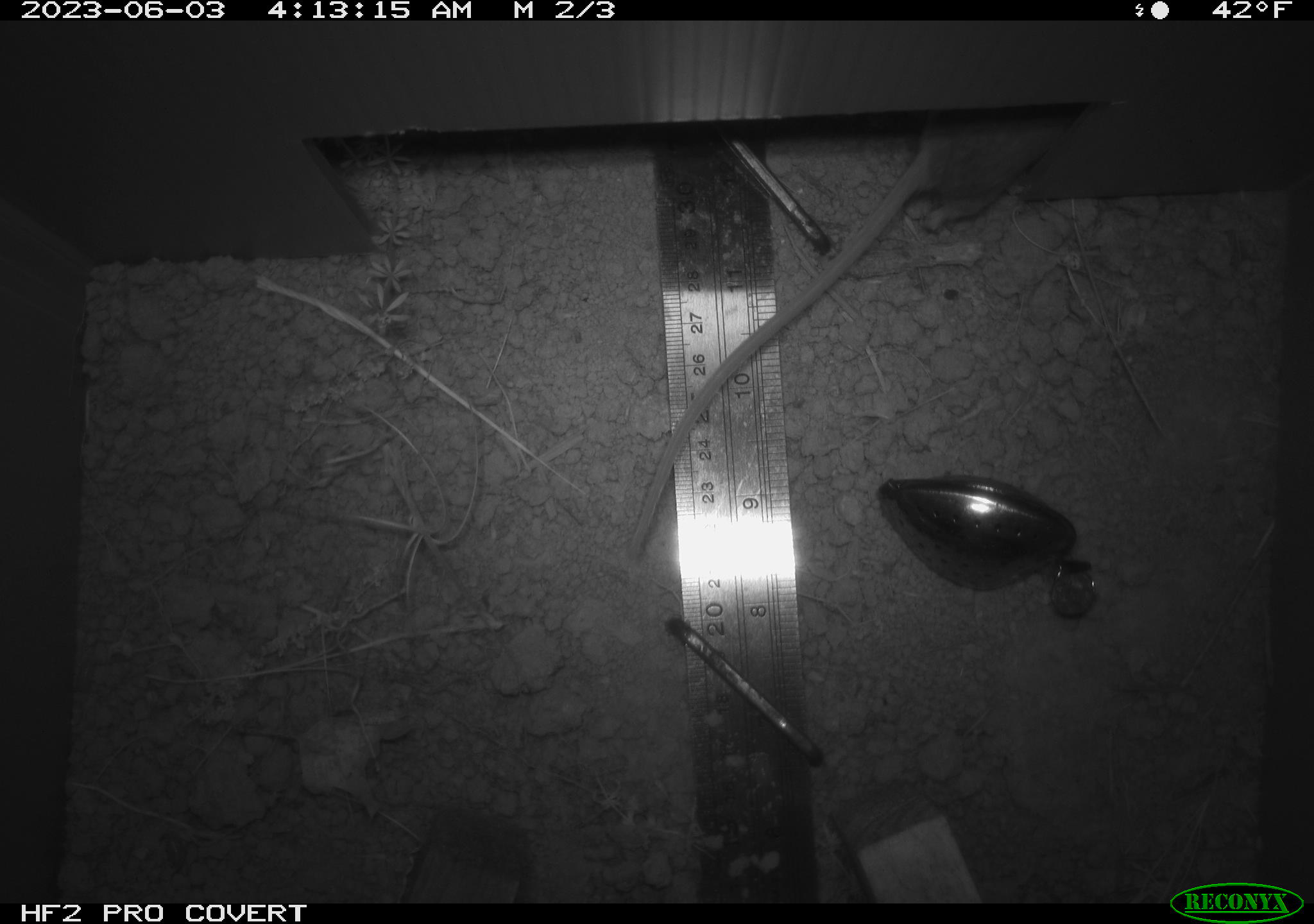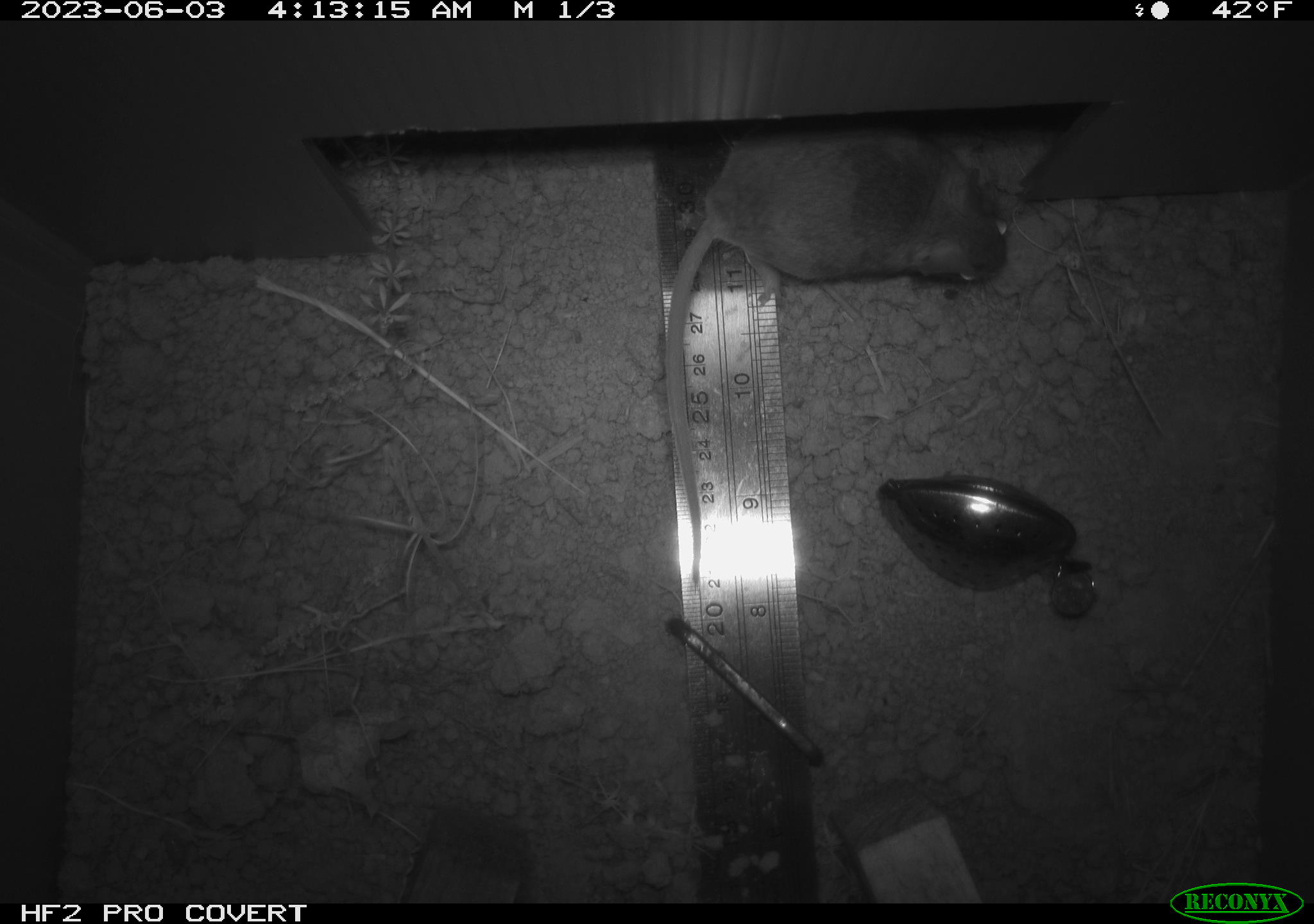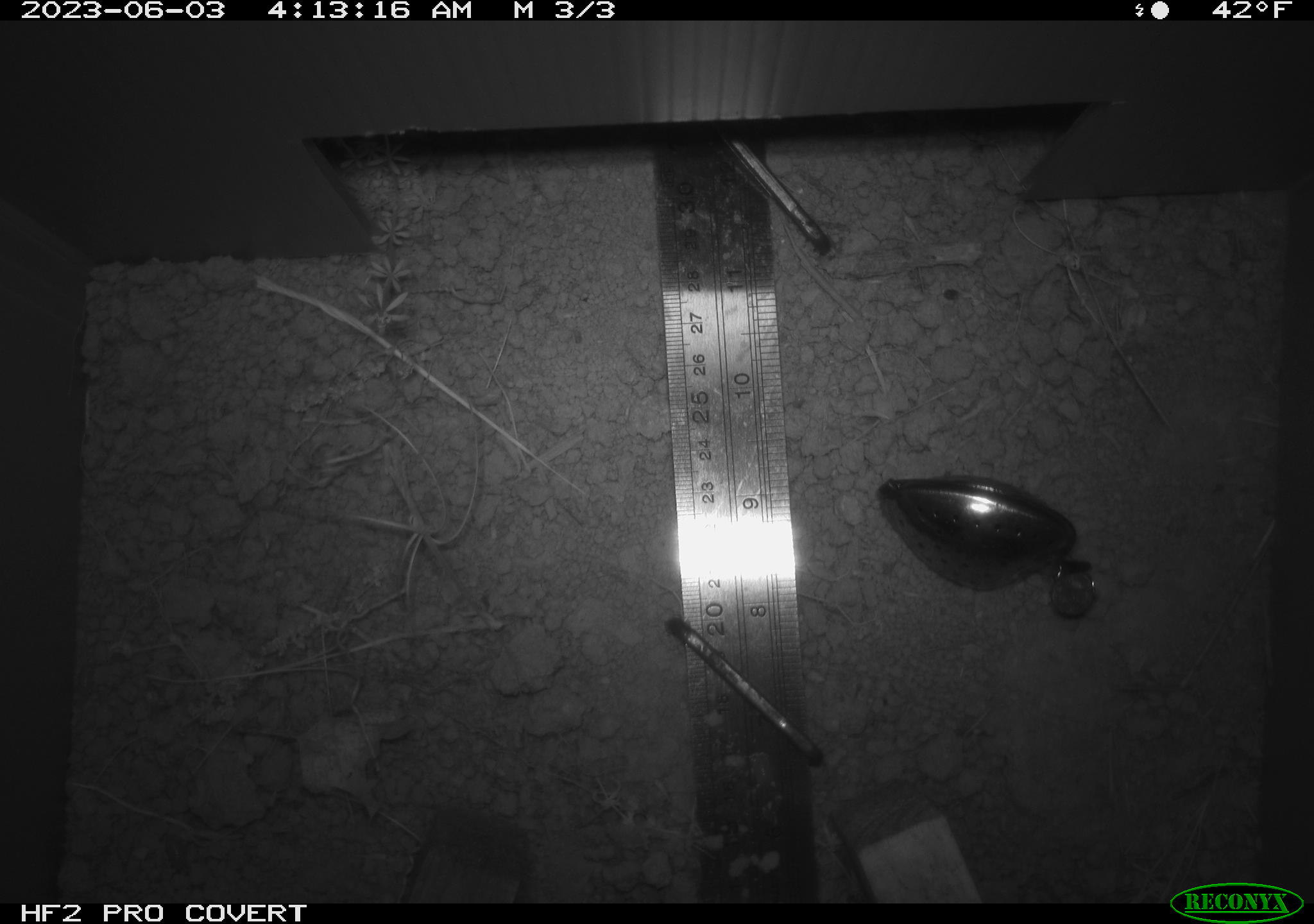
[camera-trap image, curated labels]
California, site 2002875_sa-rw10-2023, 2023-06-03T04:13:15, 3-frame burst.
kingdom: Animalia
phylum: Chordata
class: Mammalia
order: Rodentia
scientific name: Rodentia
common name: mouse species